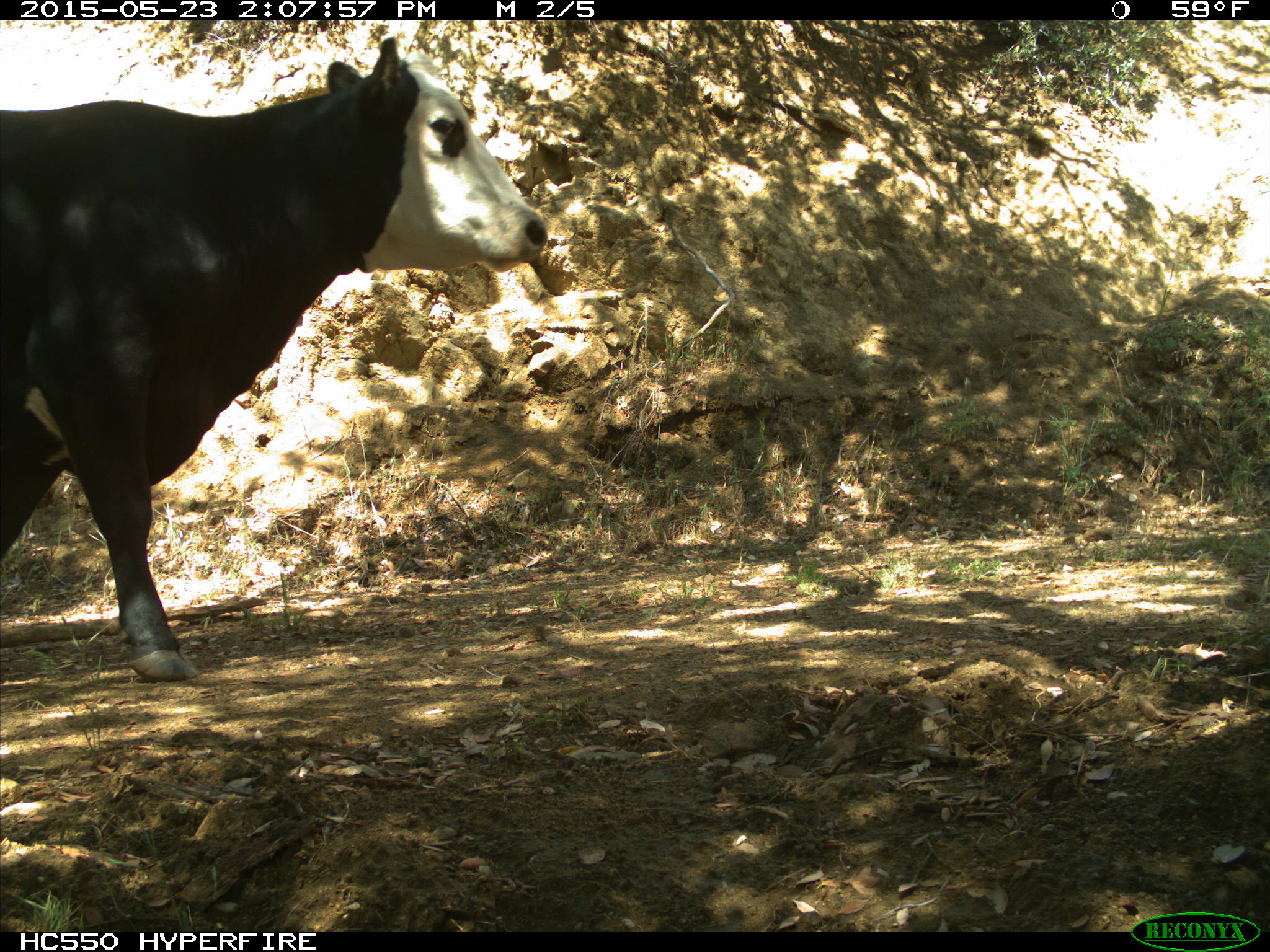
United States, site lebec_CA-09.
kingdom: Animalia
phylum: Chordata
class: Mammalia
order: Artiodactyla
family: Bovidae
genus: Bos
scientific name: Bos taurus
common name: domestic cow